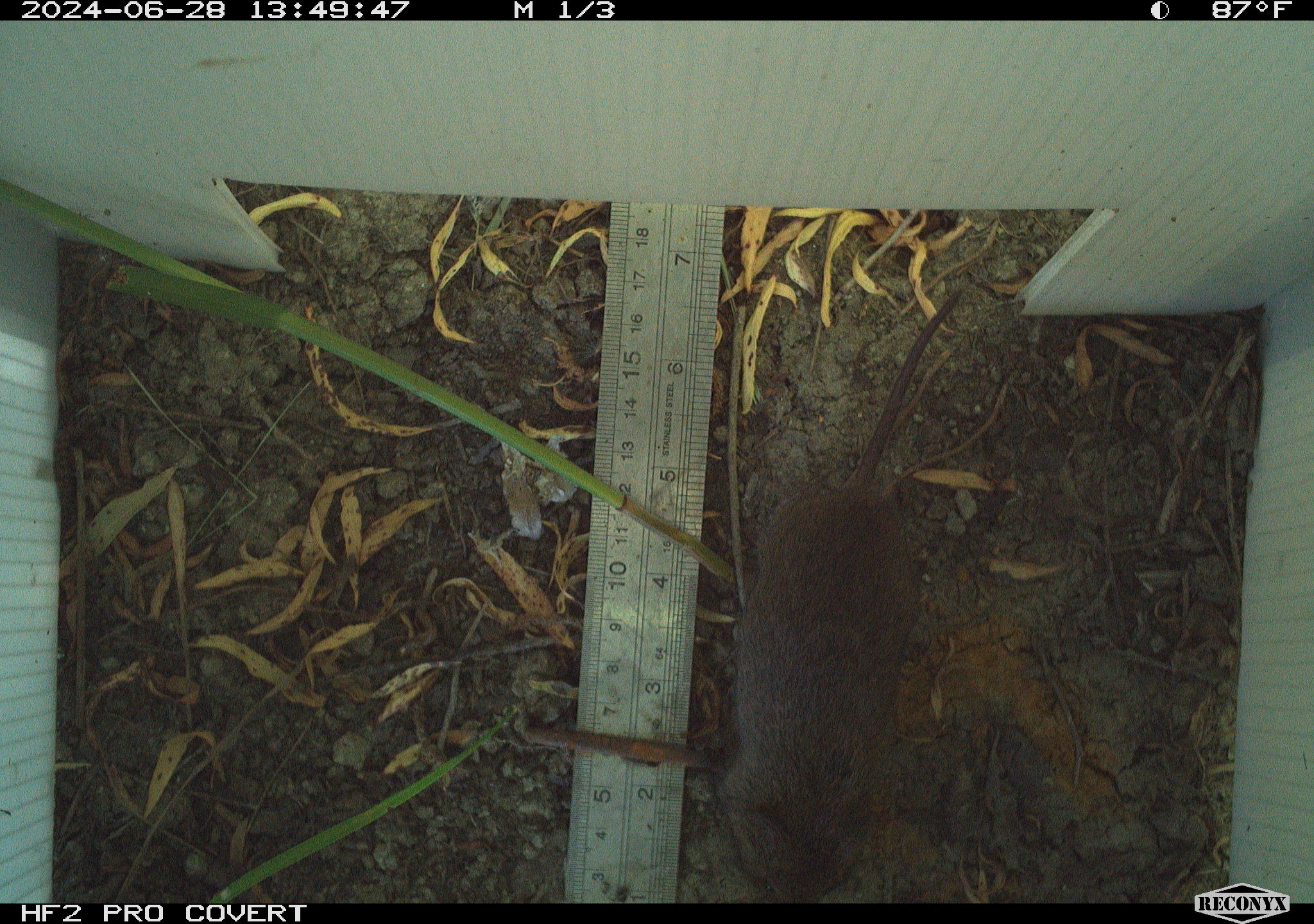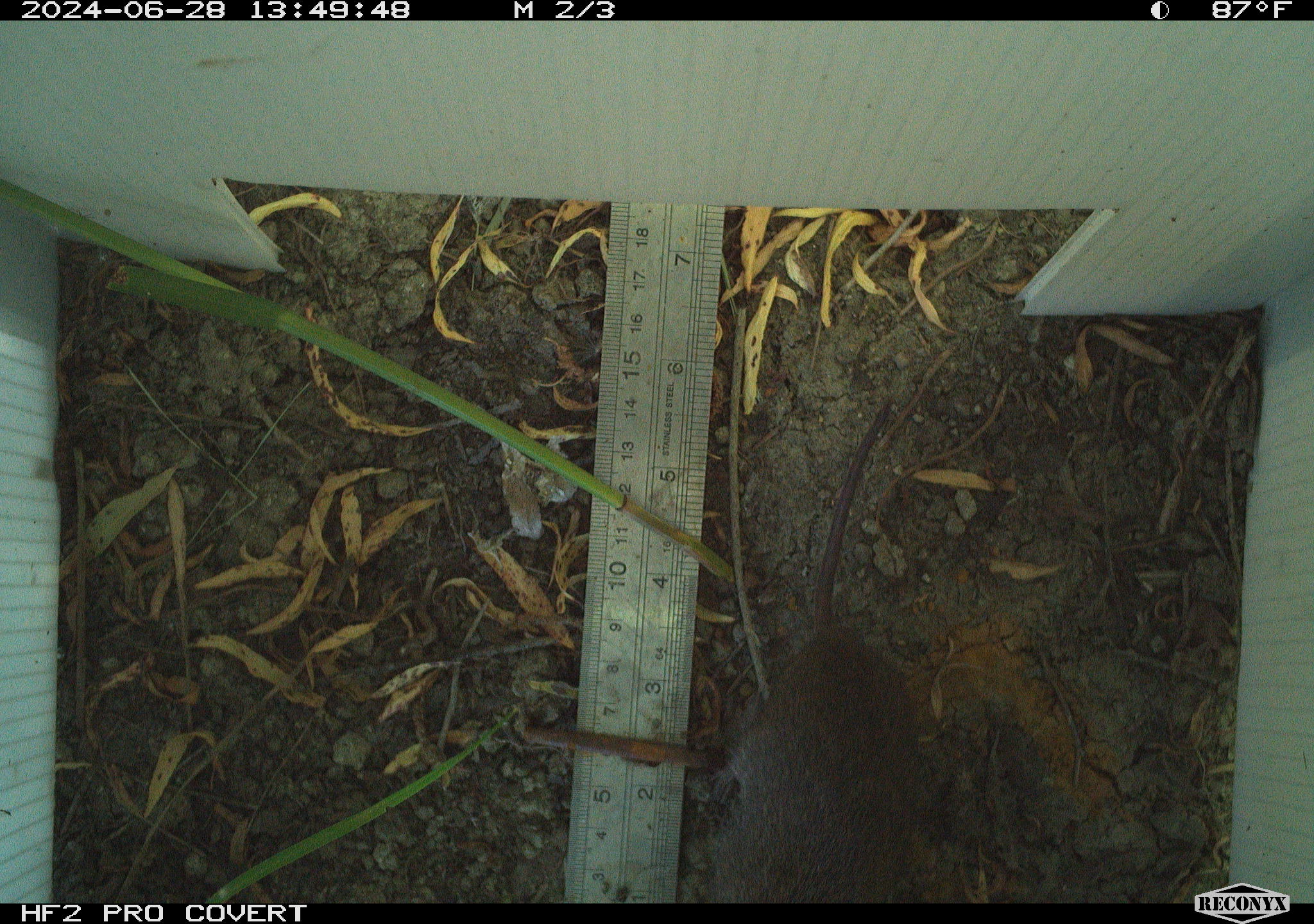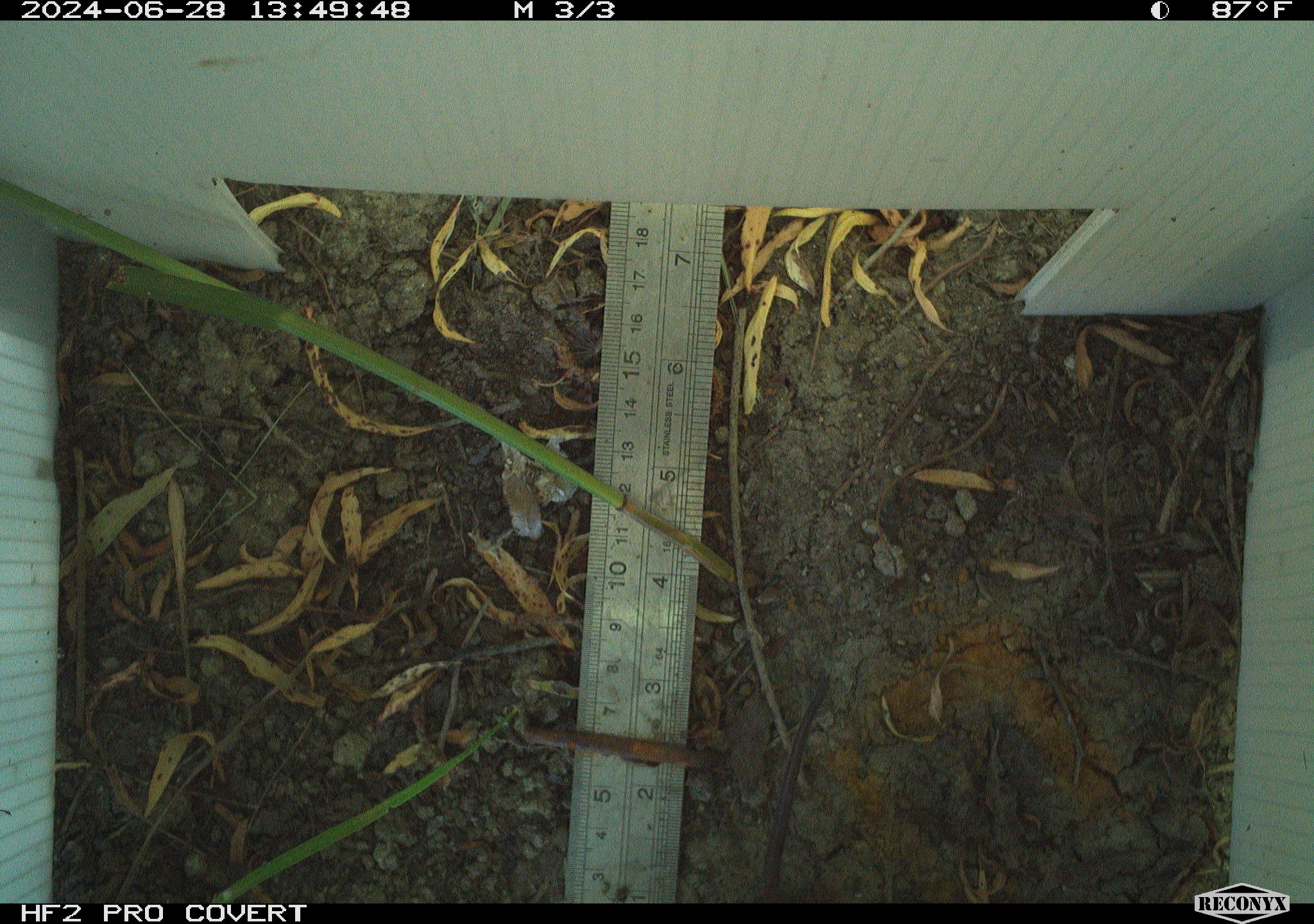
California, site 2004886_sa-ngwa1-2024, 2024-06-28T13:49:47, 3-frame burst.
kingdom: Animalia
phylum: Chordata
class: Mammalia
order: Rodentia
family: Cricetidae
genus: Microtus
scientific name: Microtus californicus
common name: california vole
California vole (Microtus californicus).